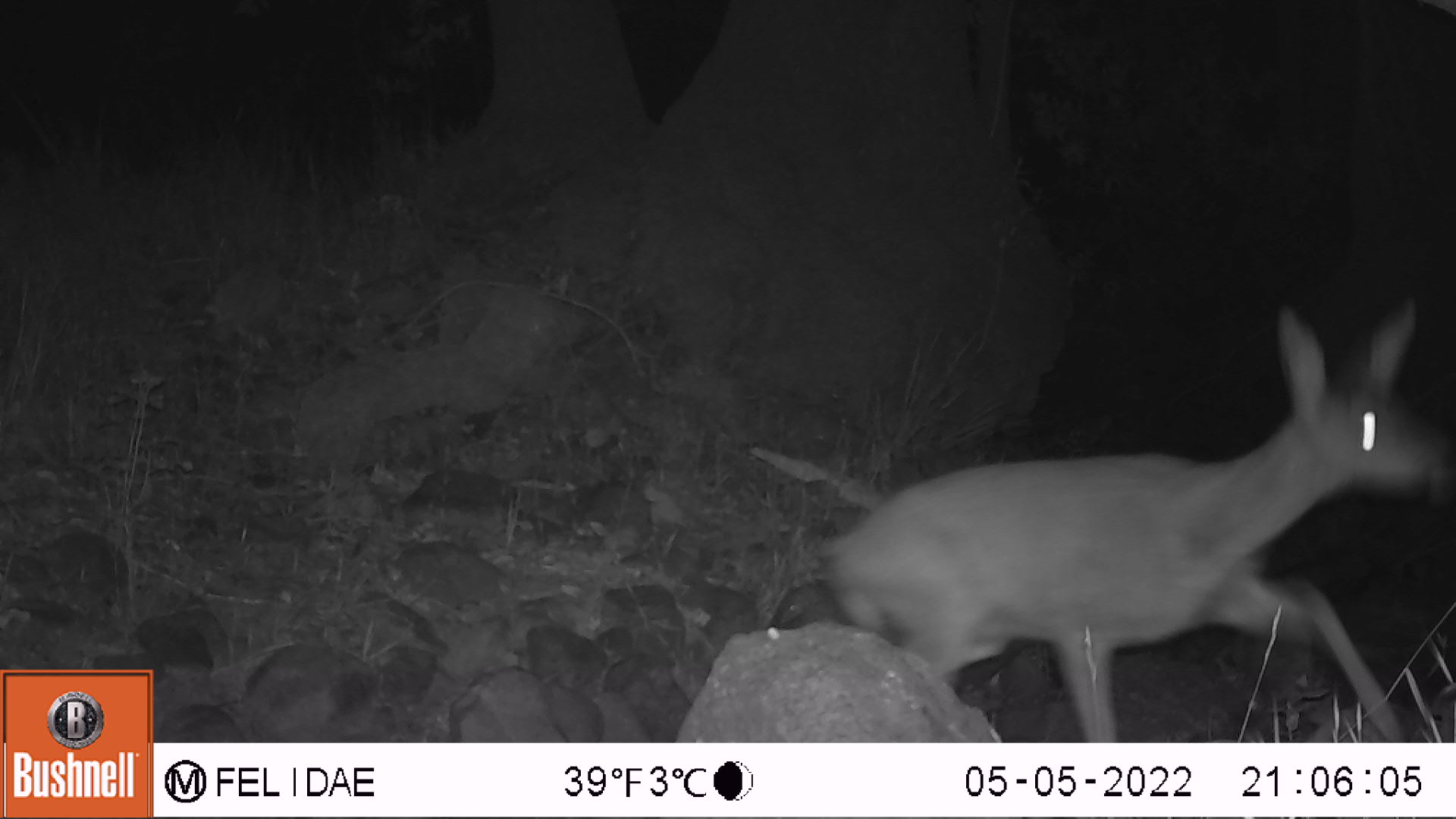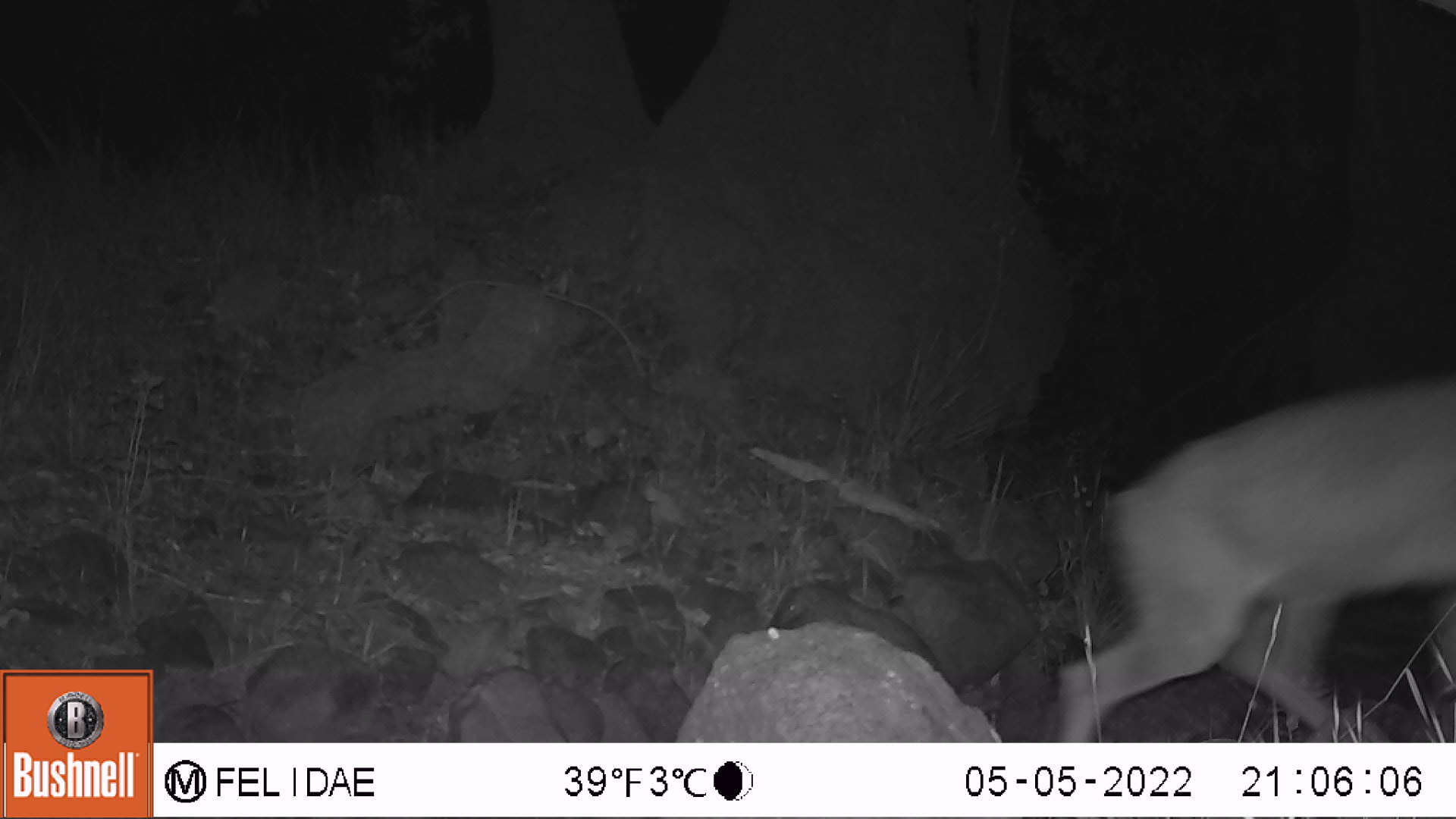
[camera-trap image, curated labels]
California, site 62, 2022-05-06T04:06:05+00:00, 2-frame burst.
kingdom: Animalia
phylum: Chordata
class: Mammalia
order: Artiodactyla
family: Cervidae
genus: Odocoileus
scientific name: Odocoileus hemionus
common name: mule deer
Mule deer (Odocoileus hemionus).